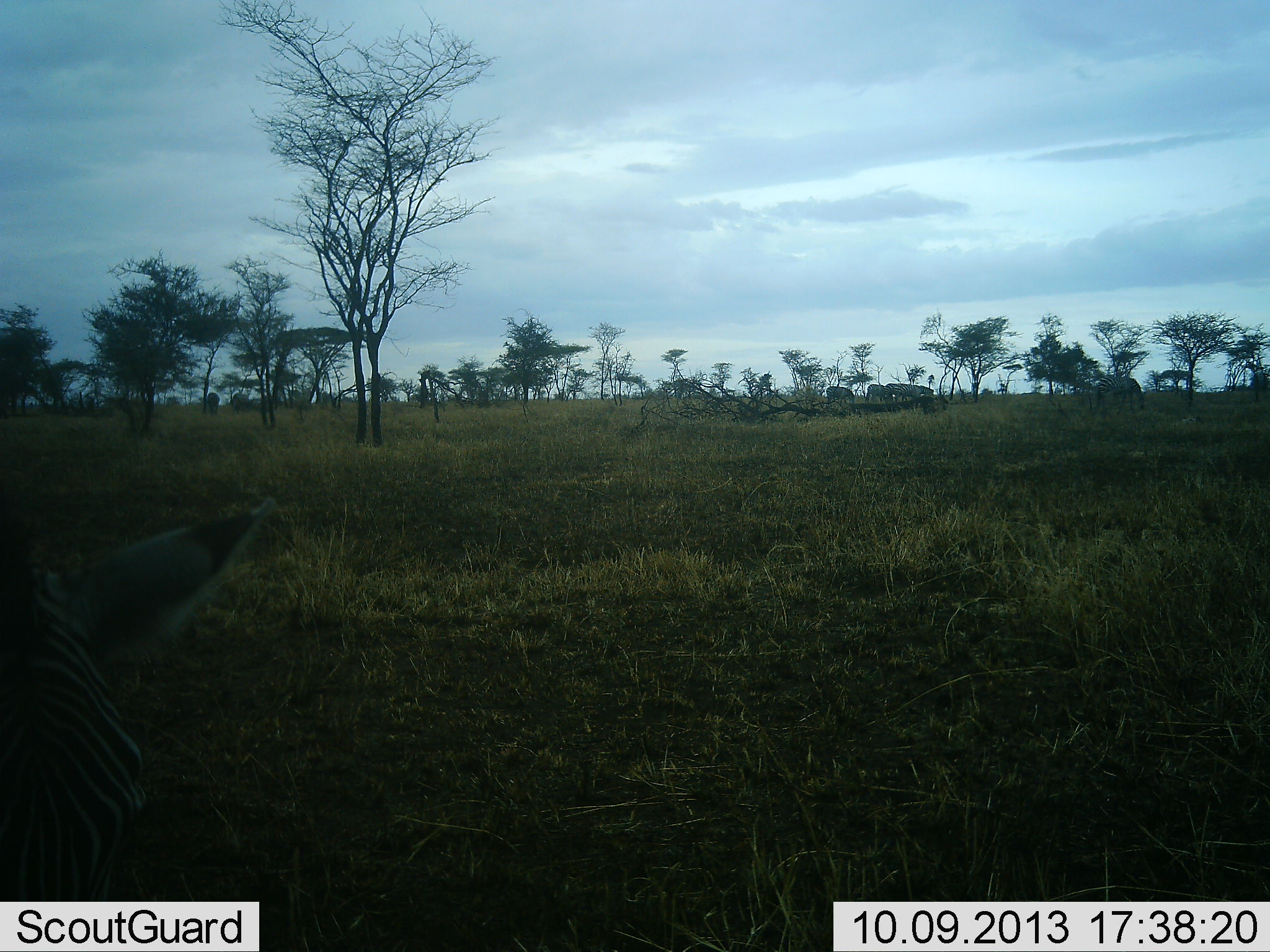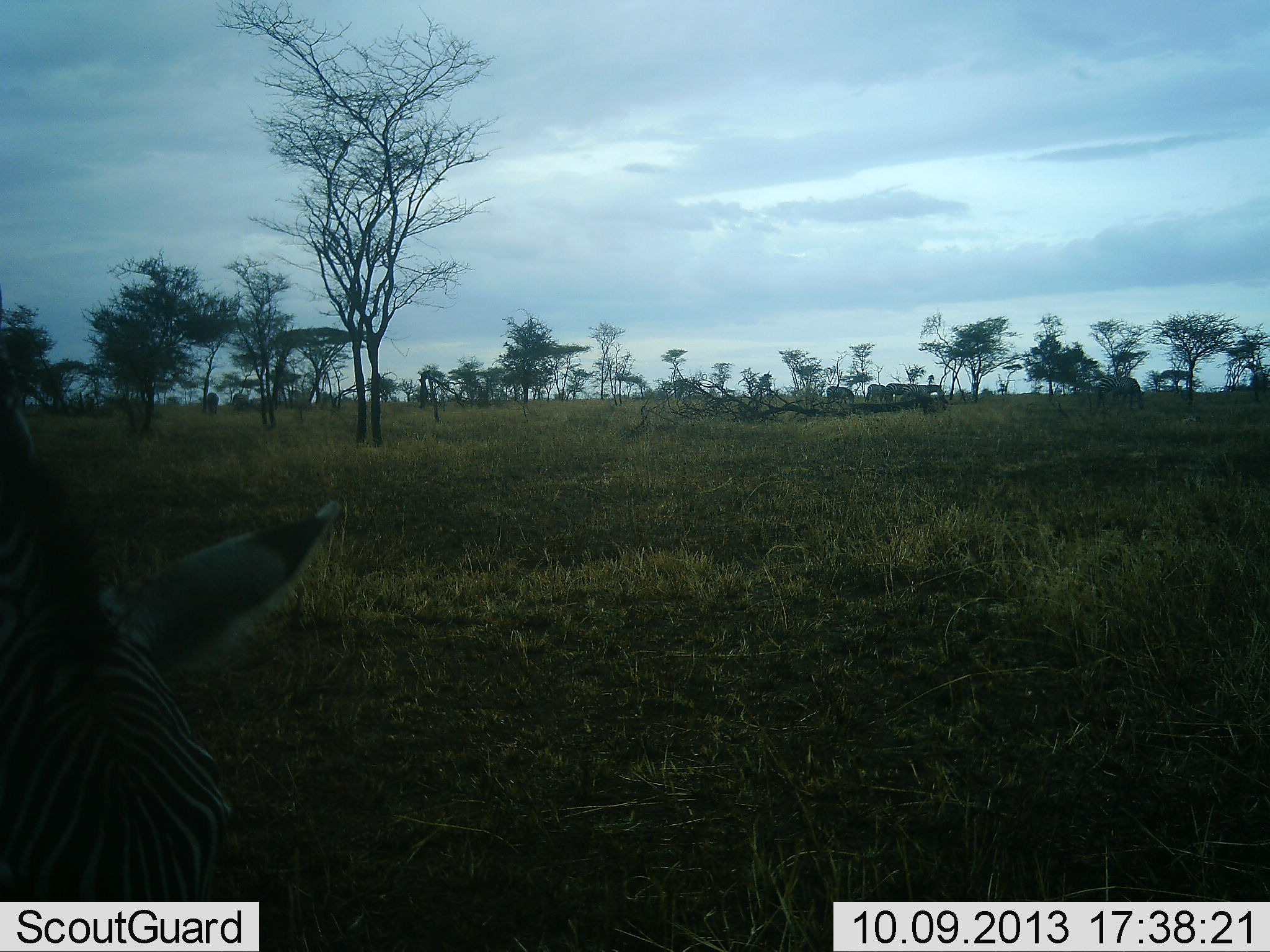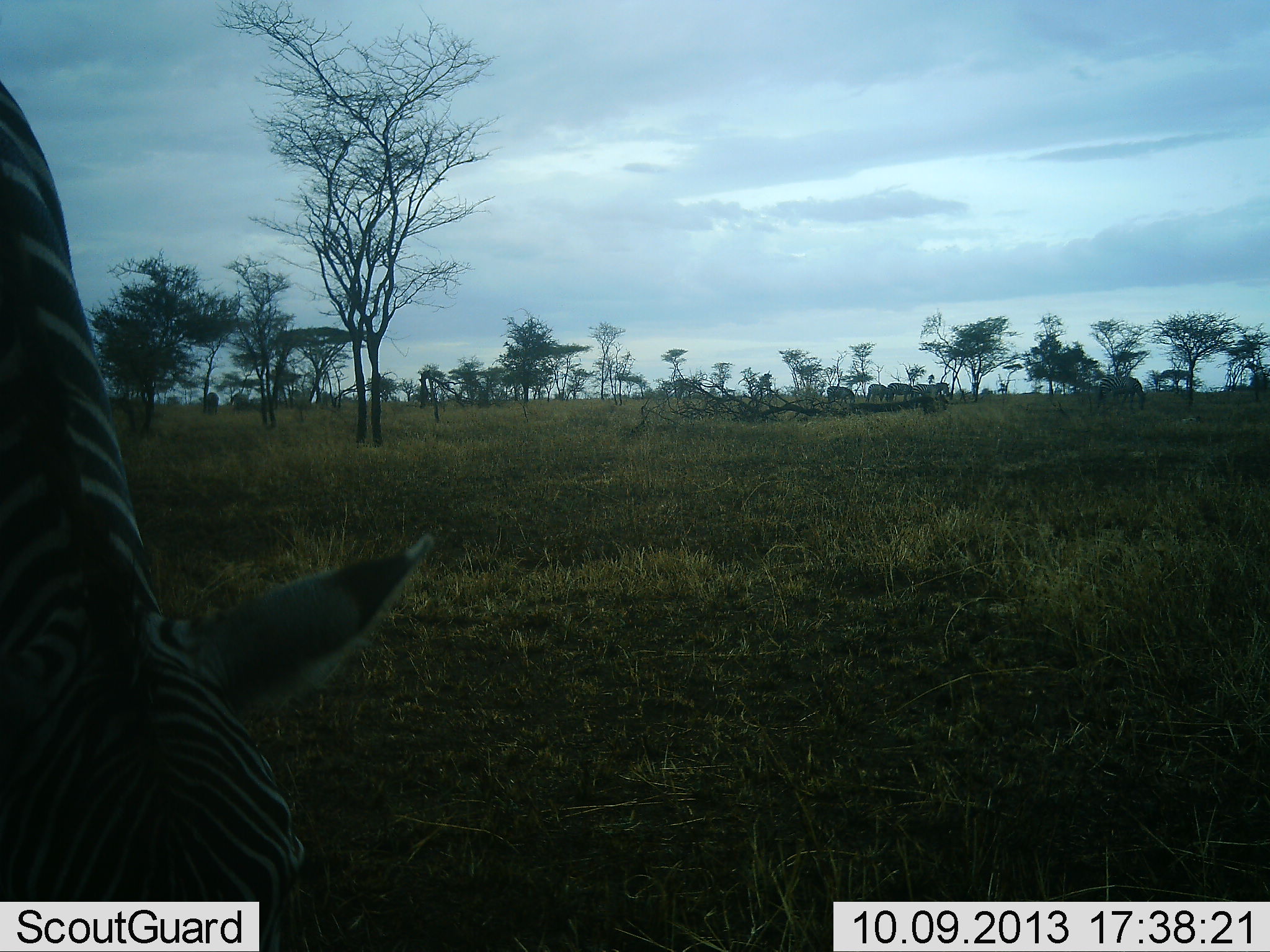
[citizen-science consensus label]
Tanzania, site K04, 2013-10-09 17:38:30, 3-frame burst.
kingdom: Animalia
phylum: Chordata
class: Mammalia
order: Perissodactyla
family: Equidae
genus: Equus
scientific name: Equus quagga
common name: plains zebra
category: zebra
Zebra (plains zebra) (Equus quagga), count 4. Behavior (volunteer vote fractions): standing 29%, resting 0%, moving 24%, interacting 6%. Young present (vote fraction): 0%. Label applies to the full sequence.